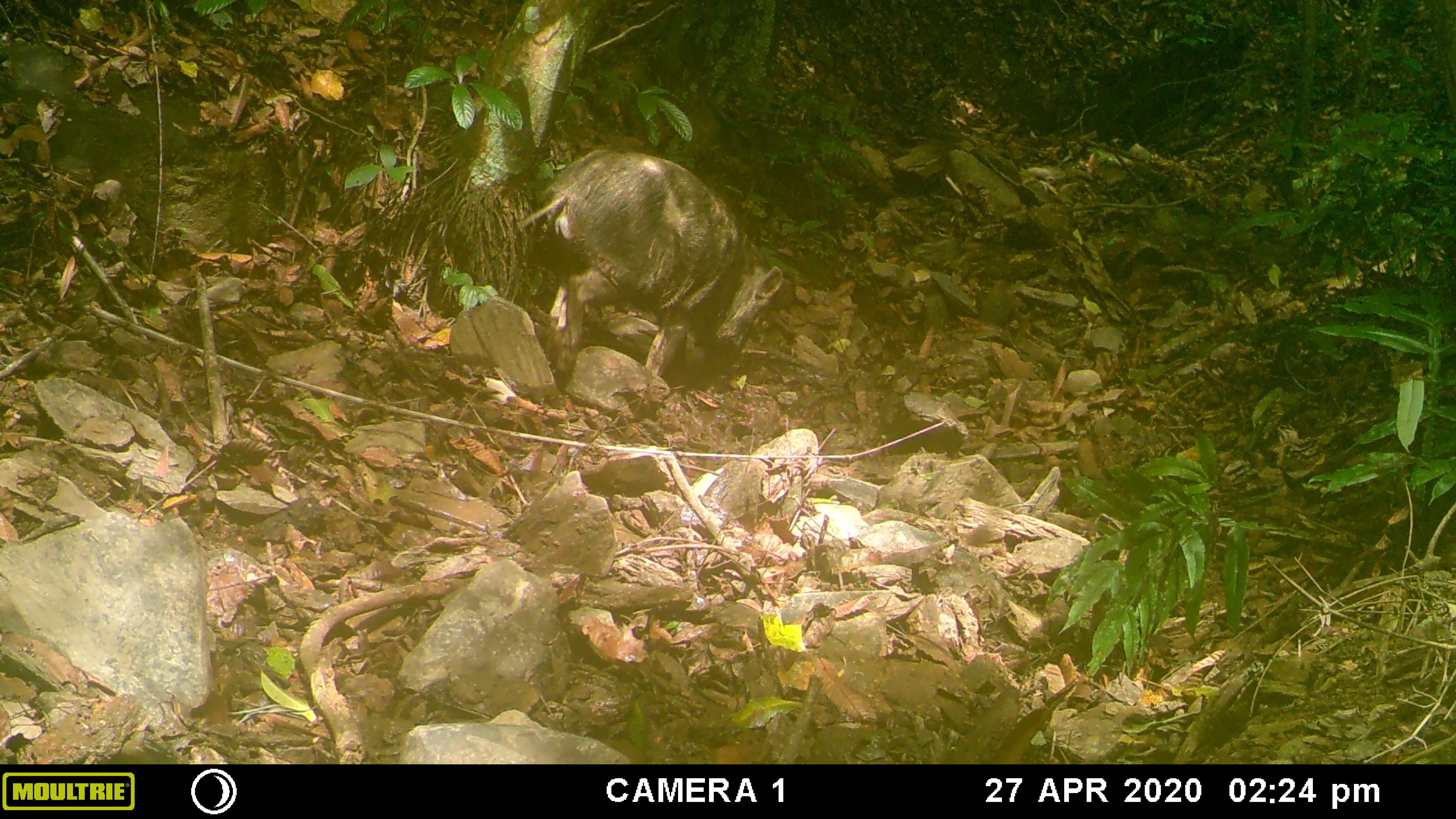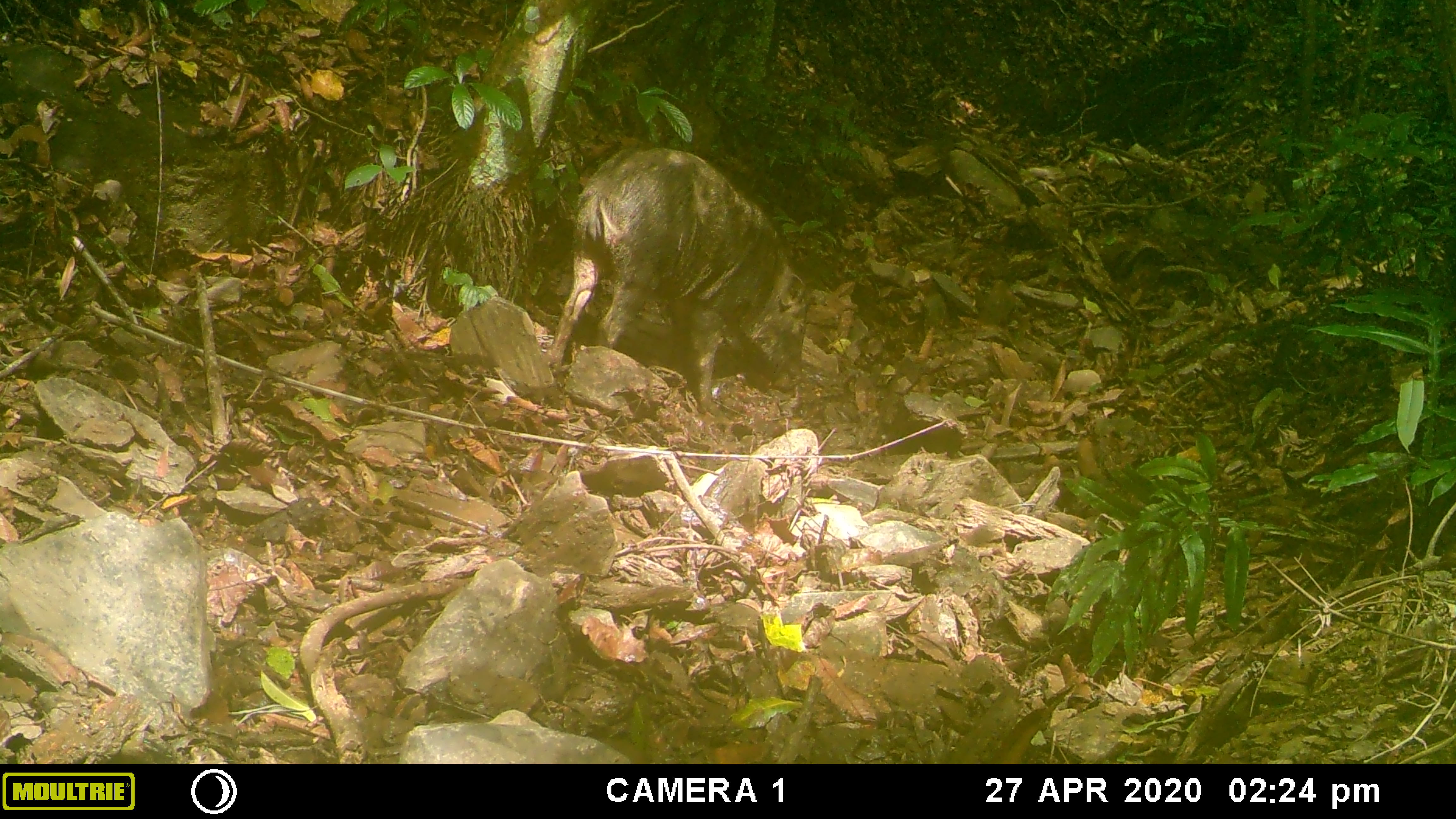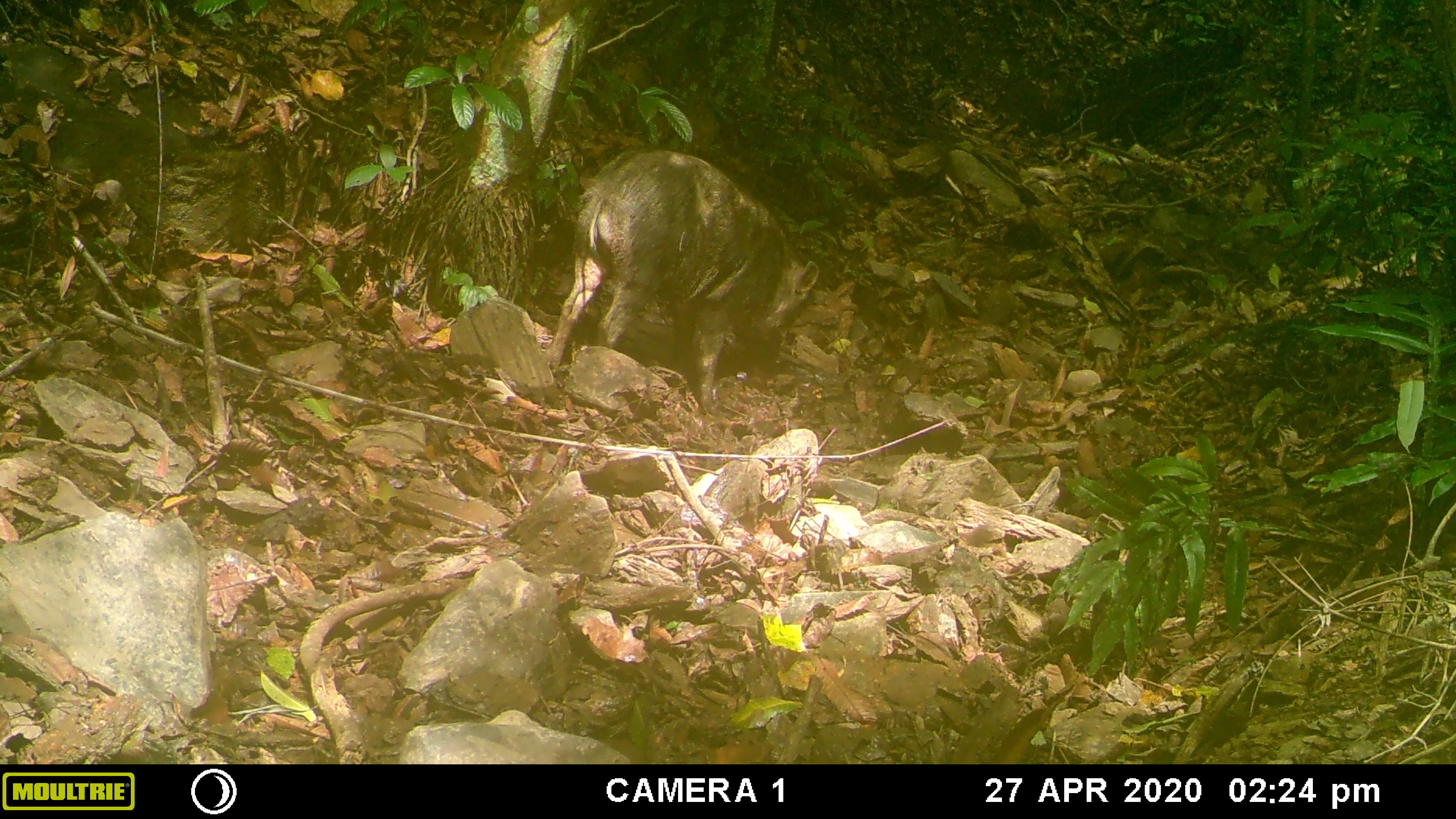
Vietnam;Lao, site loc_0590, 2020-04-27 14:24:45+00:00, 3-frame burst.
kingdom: Animalia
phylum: Chordata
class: Mammalia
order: Artiodactyla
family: Suidae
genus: Sus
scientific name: Sus scrofa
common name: eurasian wild pig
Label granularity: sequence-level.